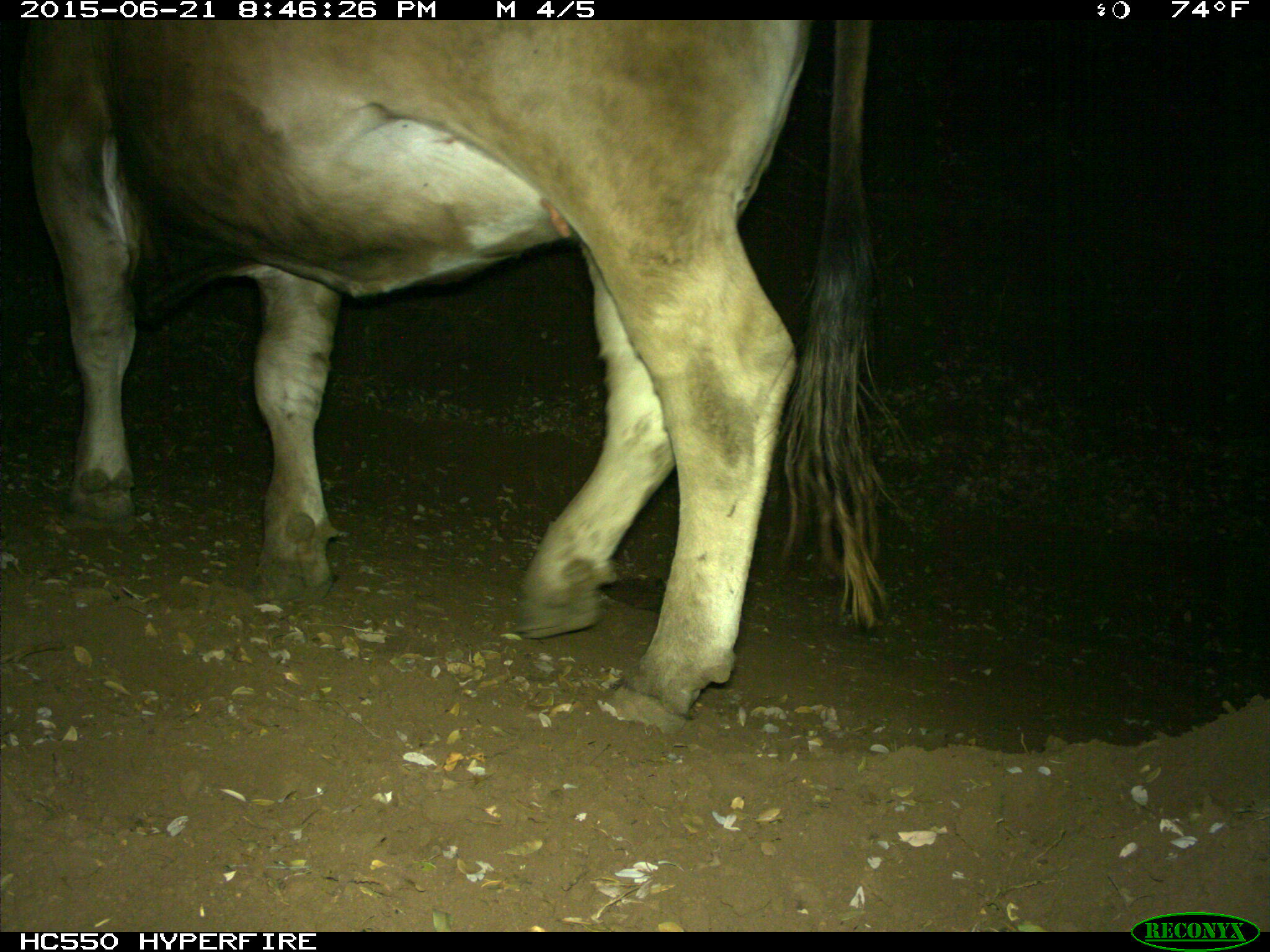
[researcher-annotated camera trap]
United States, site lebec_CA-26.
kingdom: Animalia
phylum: Chordata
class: Mammalia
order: Artiodactyla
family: Bovidae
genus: Bos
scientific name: Bos taurus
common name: domestic cow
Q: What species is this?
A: Bos taurus (domestic cow).